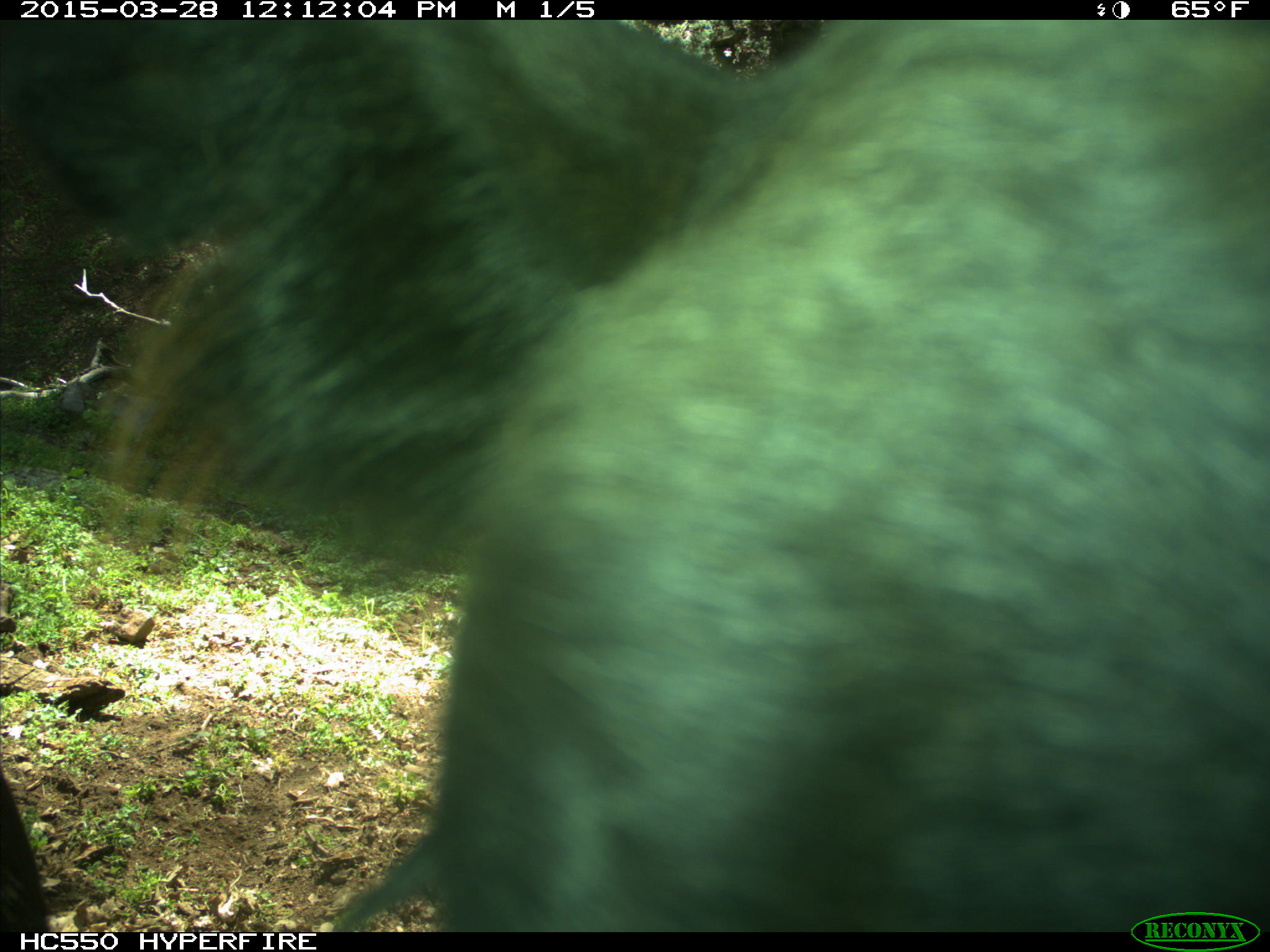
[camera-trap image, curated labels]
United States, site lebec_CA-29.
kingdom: Animalia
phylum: Chordata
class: Mammalia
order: Artiodactyla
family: Bovidae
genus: Bos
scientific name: Bos taurus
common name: domestic cow